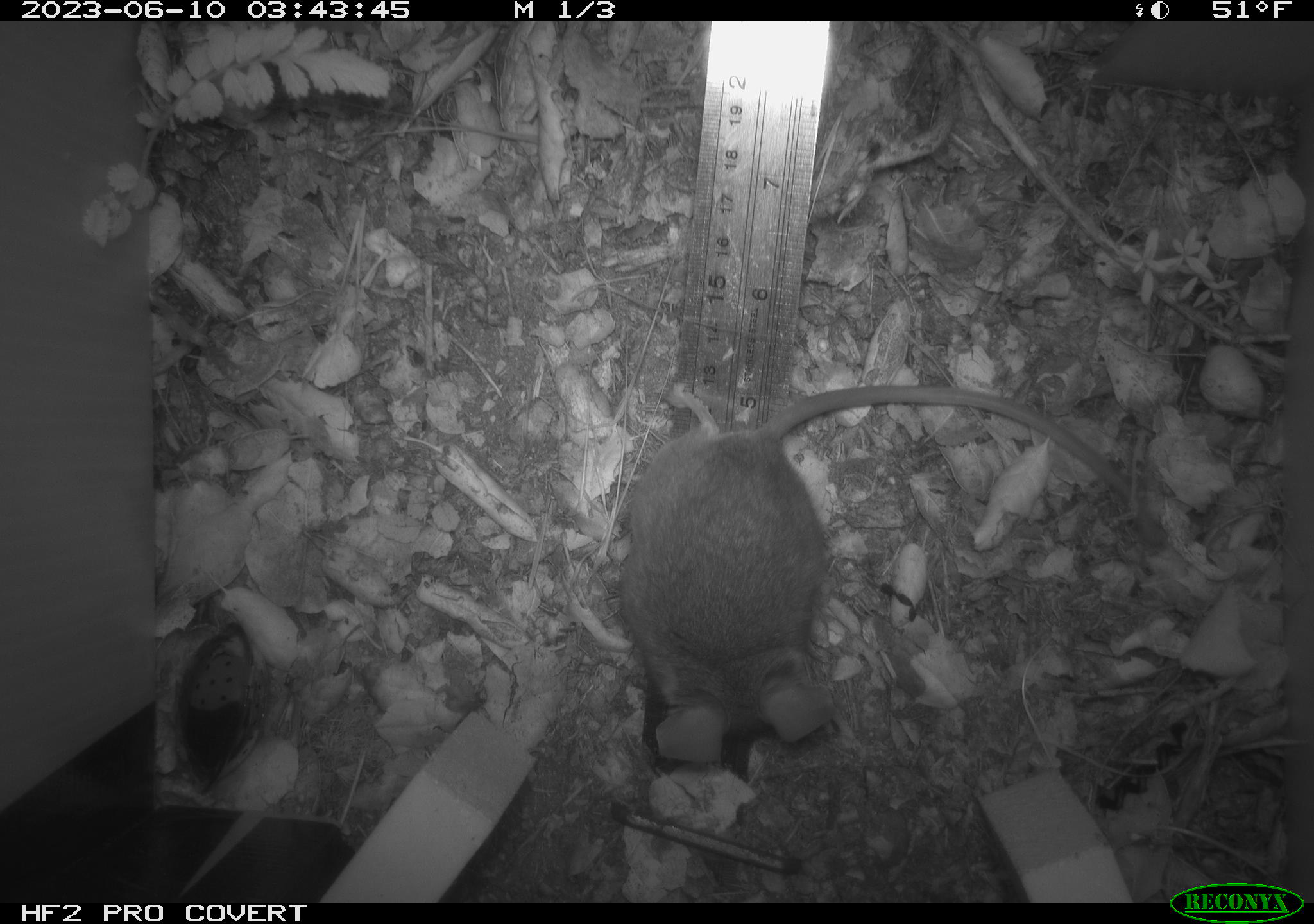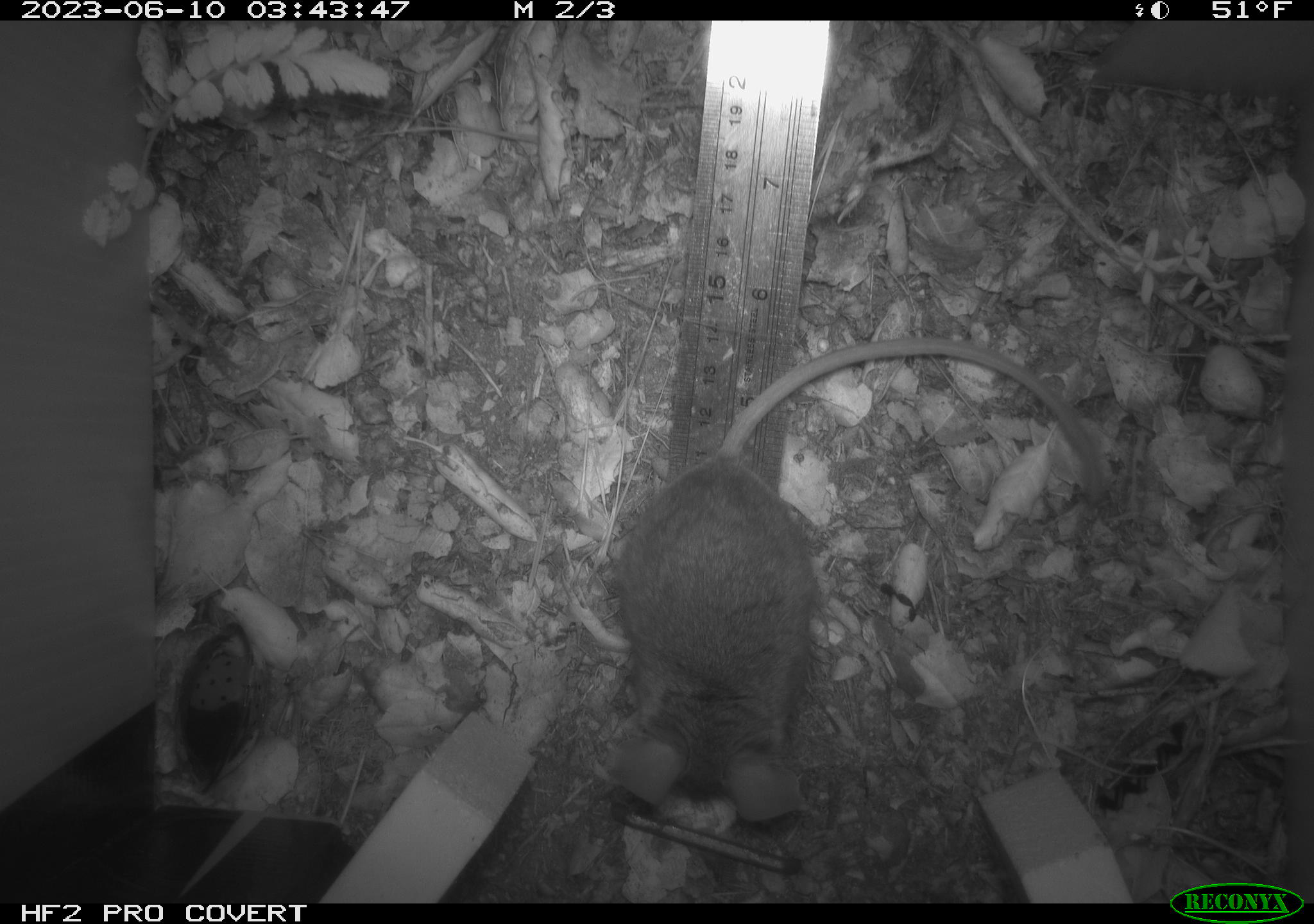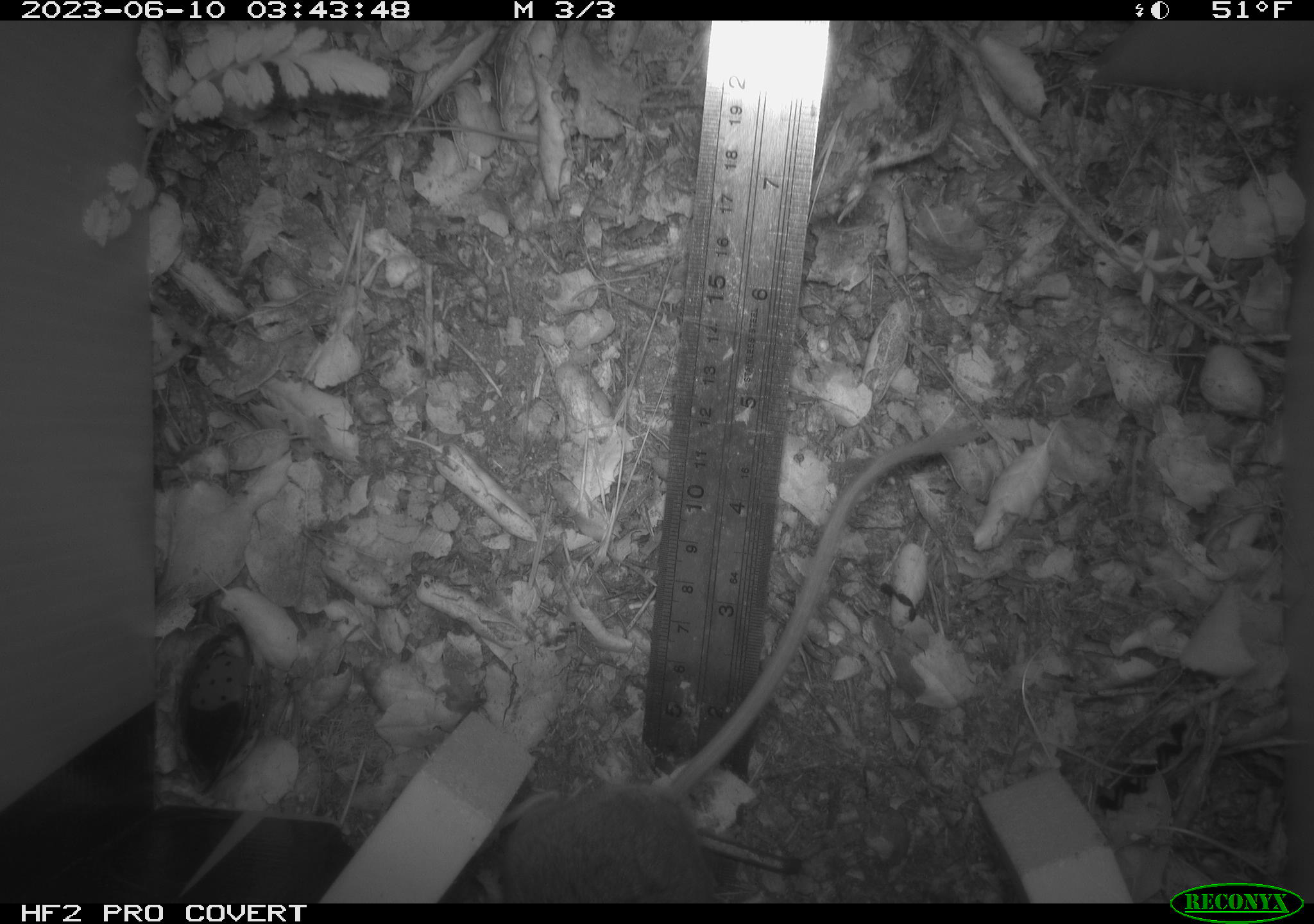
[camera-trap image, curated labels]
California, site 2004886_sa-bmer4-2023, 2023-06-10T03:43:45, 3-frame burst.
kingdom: Animalia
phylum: Chordata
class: Mammalia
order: Rodentia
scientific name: Rodentia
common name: mouse species